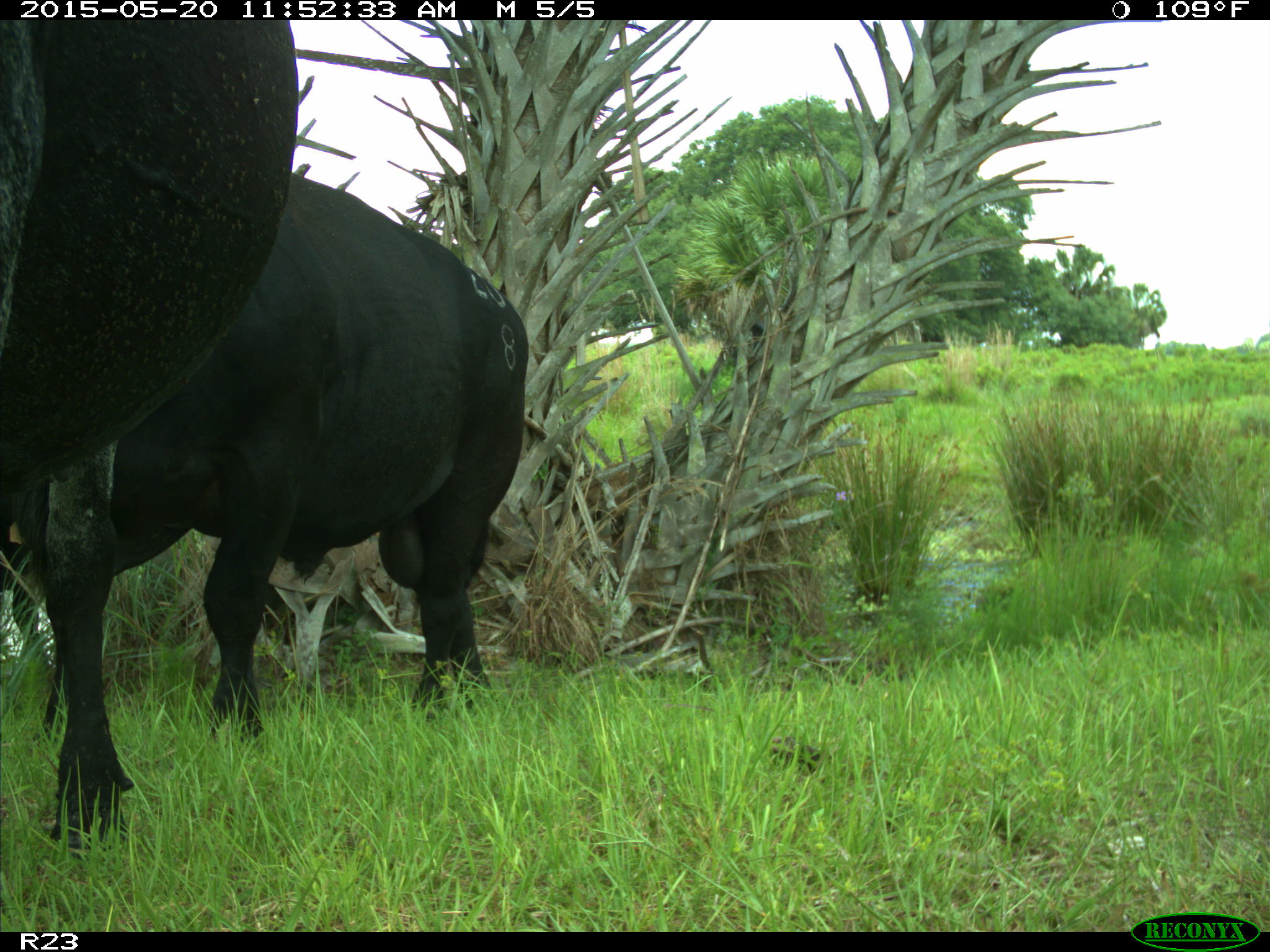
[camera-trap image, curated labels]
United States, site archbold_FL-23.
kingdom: Animalia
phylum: Chordata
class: Mammalia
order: Artiodactyla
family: Suidae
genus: Sus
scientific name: Sus scrofa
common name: wild boar